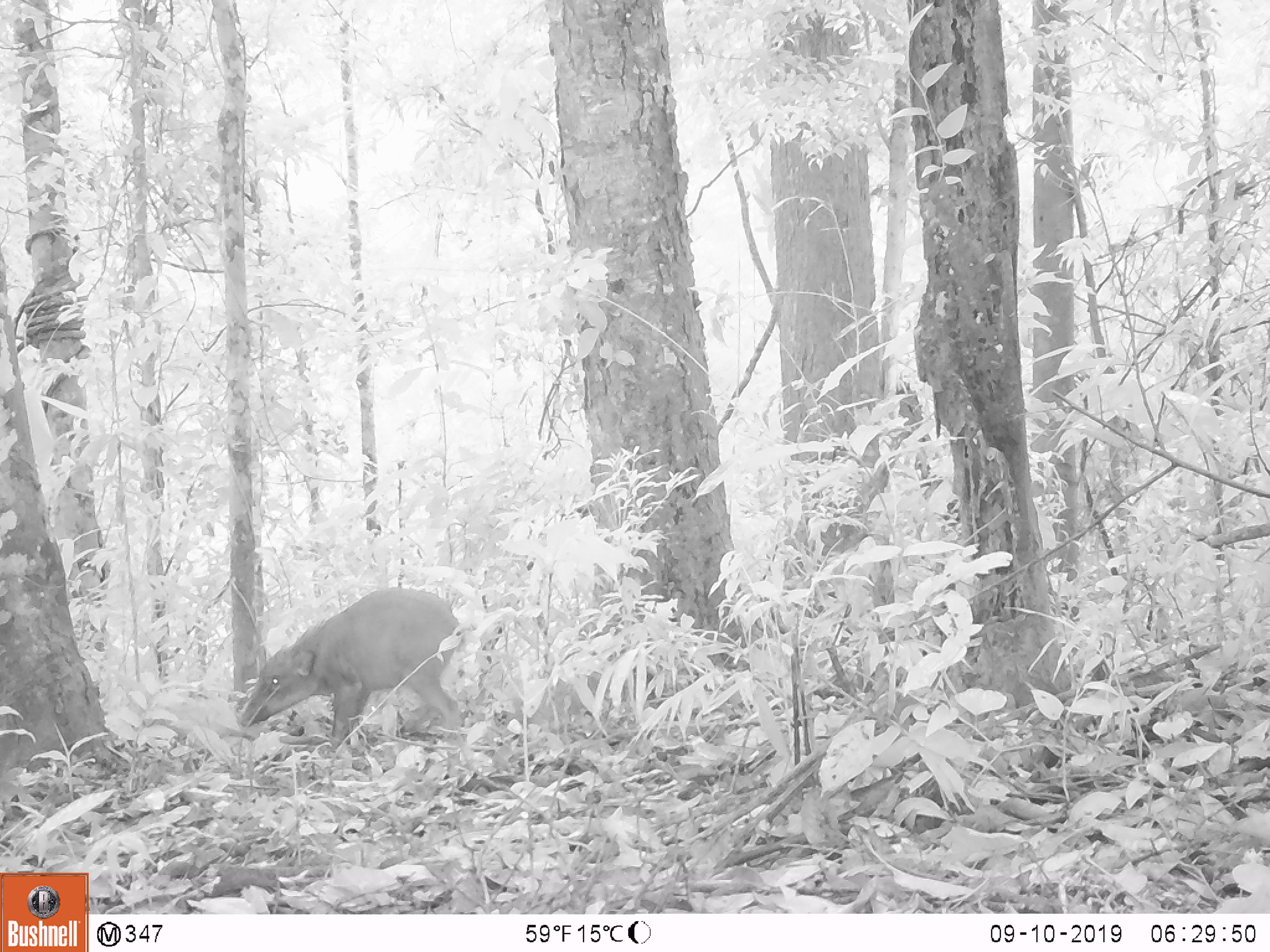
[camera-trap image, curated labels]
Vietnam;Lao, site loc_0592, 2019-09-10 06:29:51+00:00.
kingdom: Animalia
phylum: Chordata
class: Mammalia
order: Artiodactyla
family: Suidae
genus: Sus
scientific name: Sus scrofa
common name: eurasian wild pig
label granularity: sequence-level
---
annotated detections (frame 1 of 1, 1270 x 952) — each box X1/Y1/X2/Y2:
eurasian wild pig: 236/585/465/750